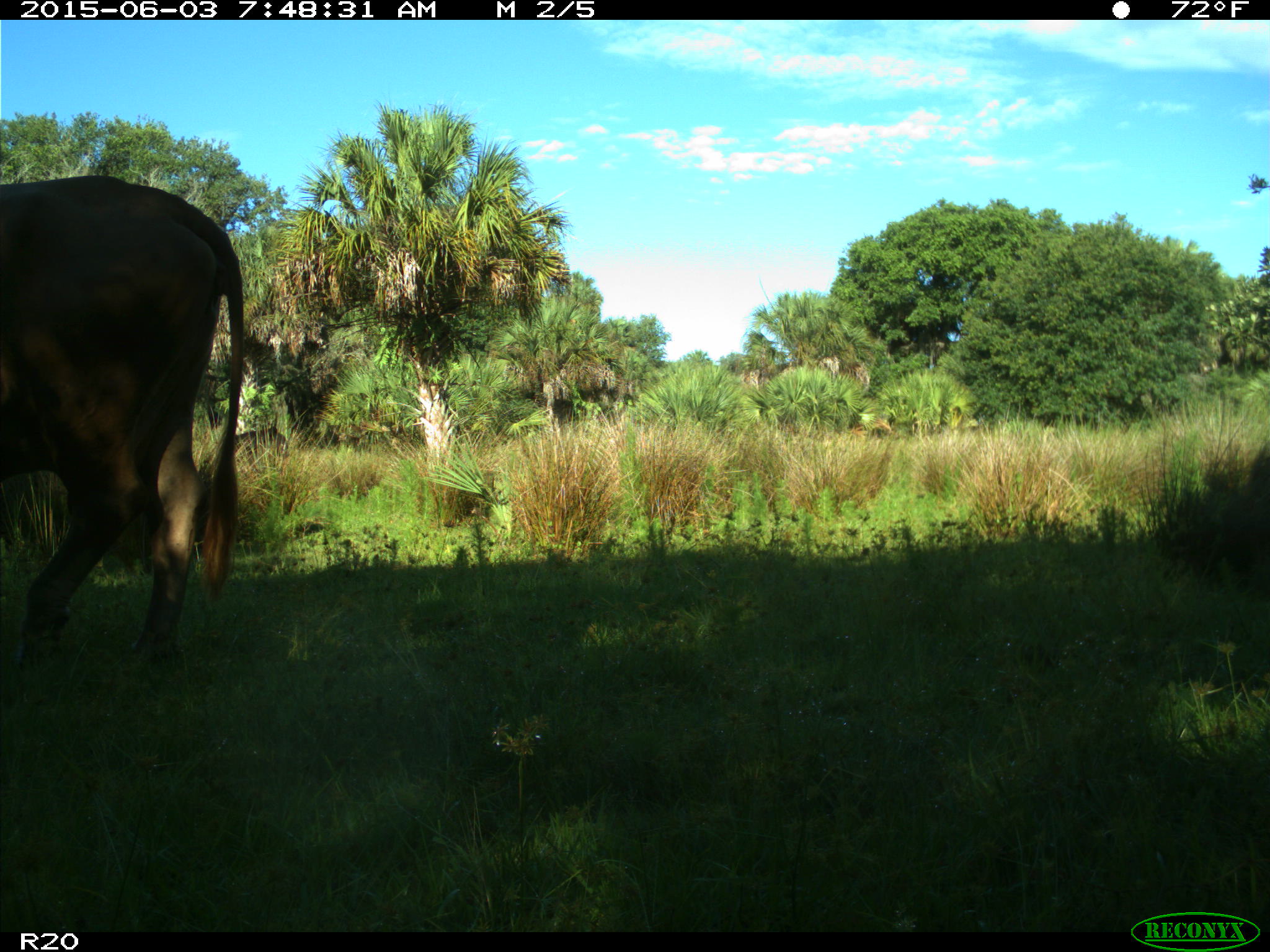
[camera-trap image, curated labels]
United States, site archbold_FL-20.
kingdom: Animalia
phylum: Chordata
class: Mammalia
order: Artiodactyla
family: Bovidae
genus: Bos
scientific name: Bos taurus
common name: domestic cow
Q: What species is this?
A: Bos taurus (domestic cow).